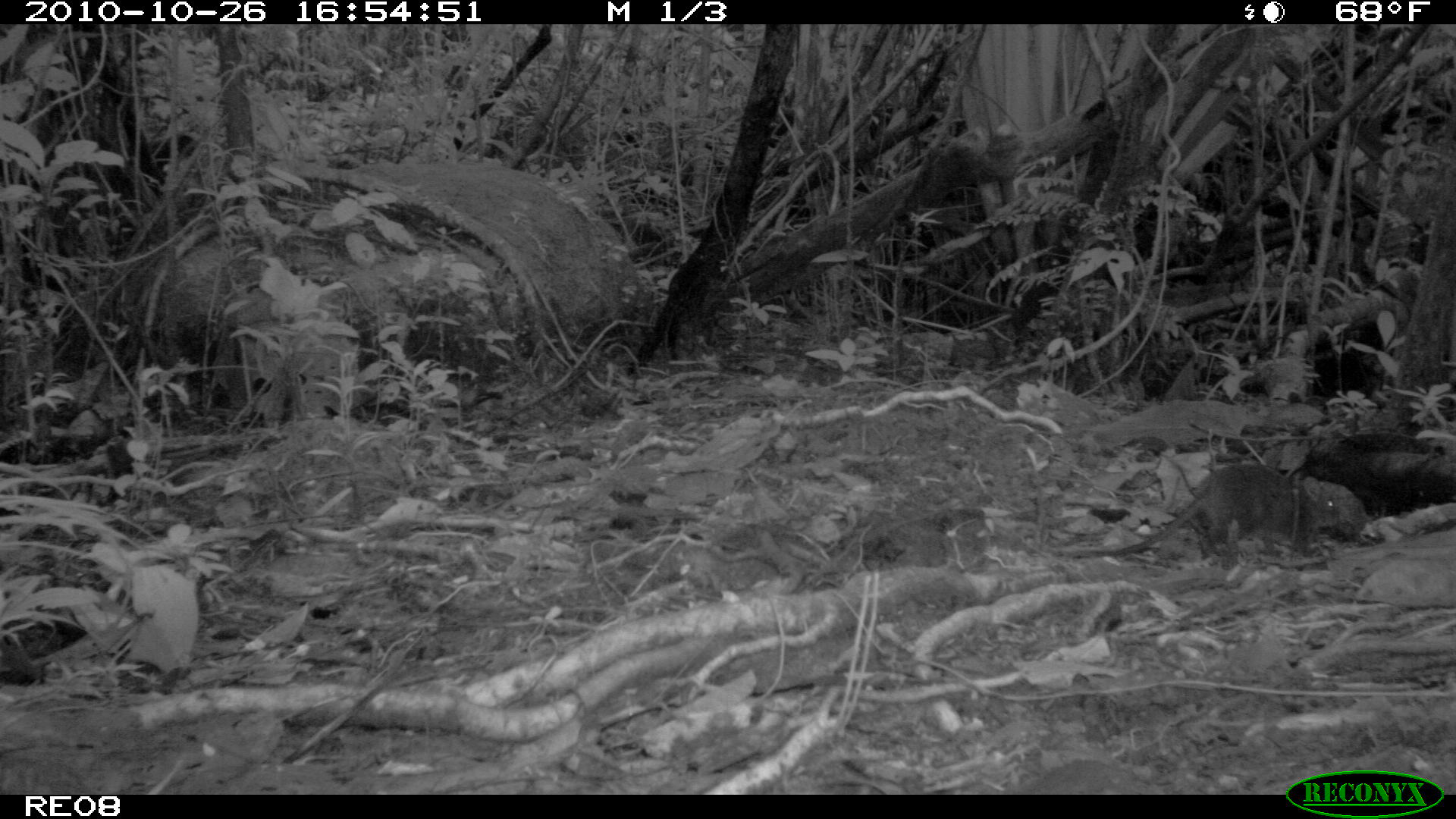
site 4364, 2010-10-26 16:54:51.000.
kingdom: Animalia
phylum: Chordata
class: Mammalia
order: Carnivora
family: Eupleridae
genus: Cryptoprocta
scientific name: Cryptoprocta ferox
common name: fossa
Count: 1.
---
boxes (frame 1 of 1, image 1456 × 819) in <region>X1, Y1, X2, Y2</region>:
cryptoprocta ferox: <region>1060, 461, 1379, 569</region>; <region>1287, 426, 1456, 560</region>